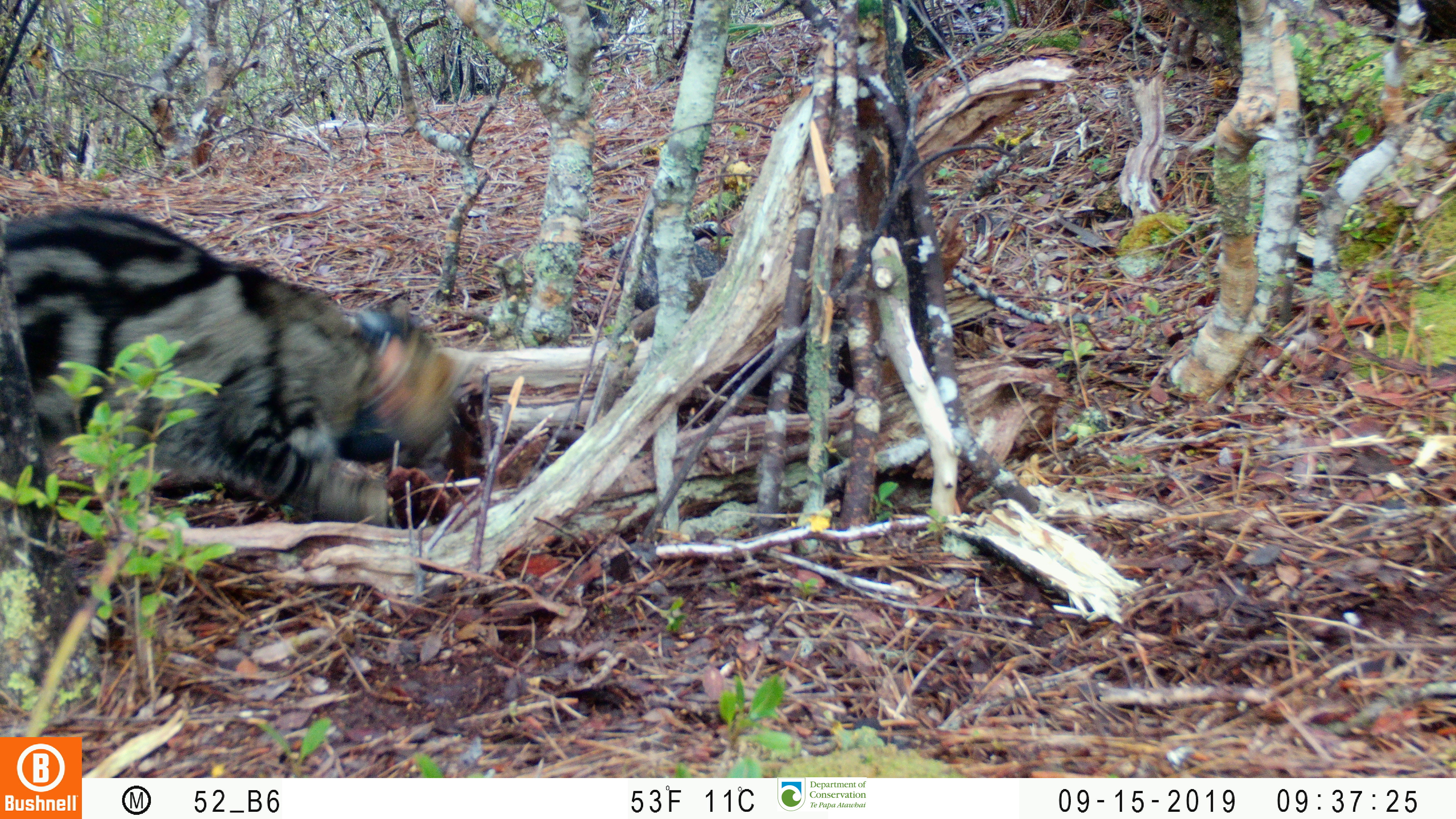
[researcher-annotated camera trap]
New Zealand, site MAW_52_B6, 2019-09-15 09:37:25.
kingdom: Animalia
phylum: Chordata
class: Mammalia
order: Carnivora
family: Felidae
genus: Felis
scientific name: Felis catus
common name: domestic cat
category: cat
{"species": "cat (domestic cat) (Felis catus)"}